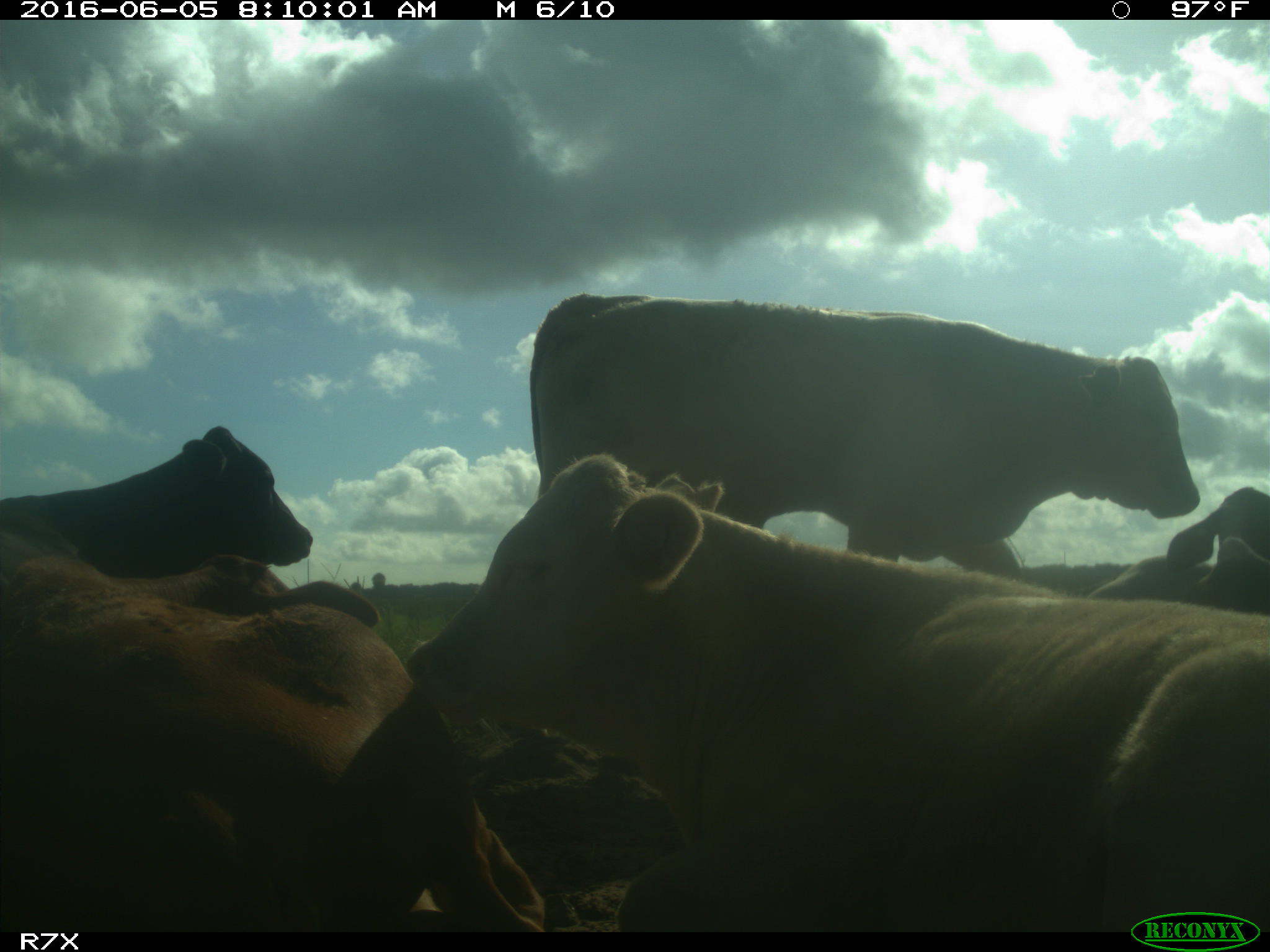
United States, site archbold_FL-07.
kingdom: Animalia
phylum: Chordata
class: Mammalia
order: Artiodactyla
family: Bovidae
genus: Bos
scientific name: Bos taurus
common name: domestic cow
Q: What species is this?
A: Bos taurus (domestic cow).